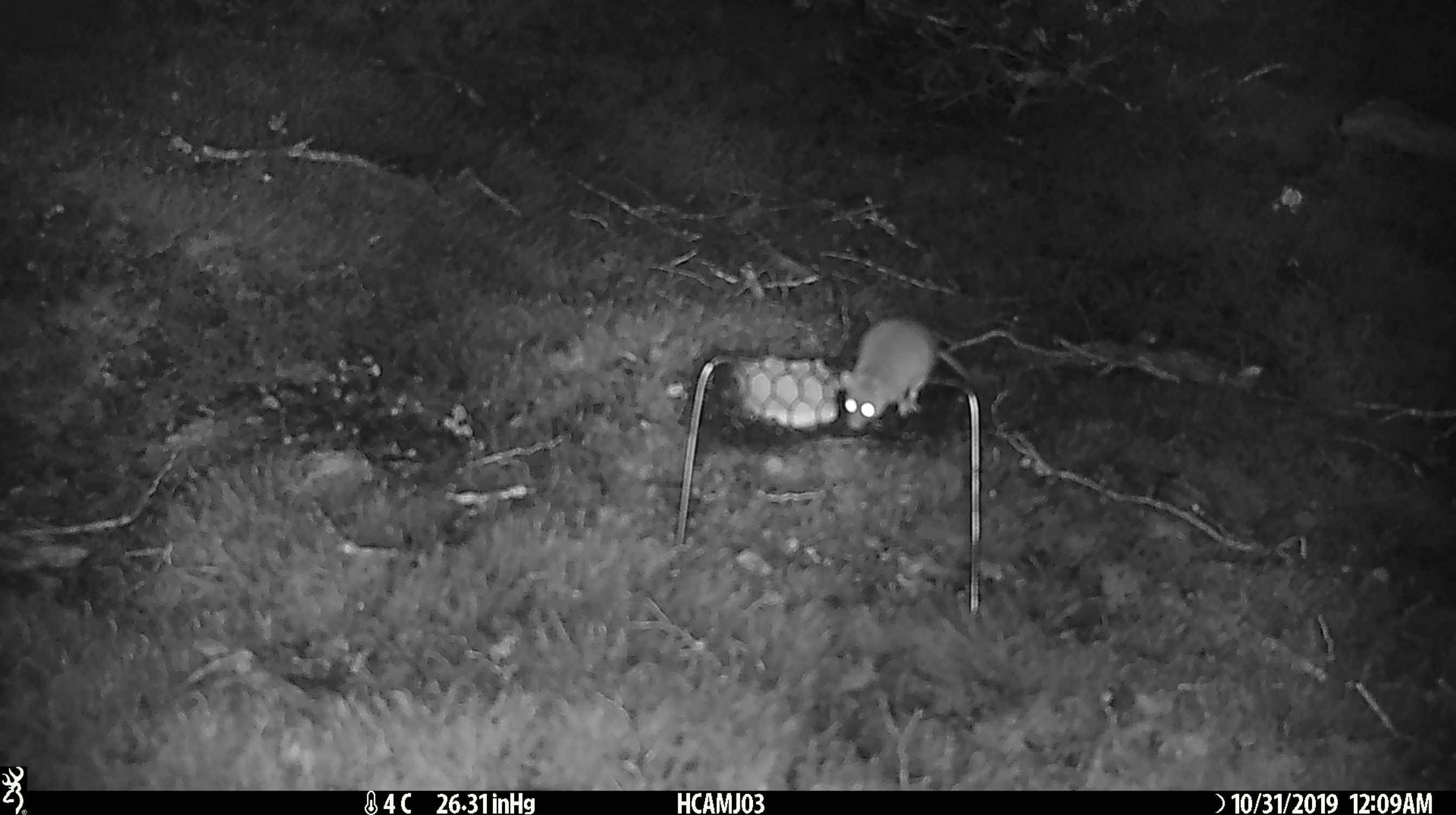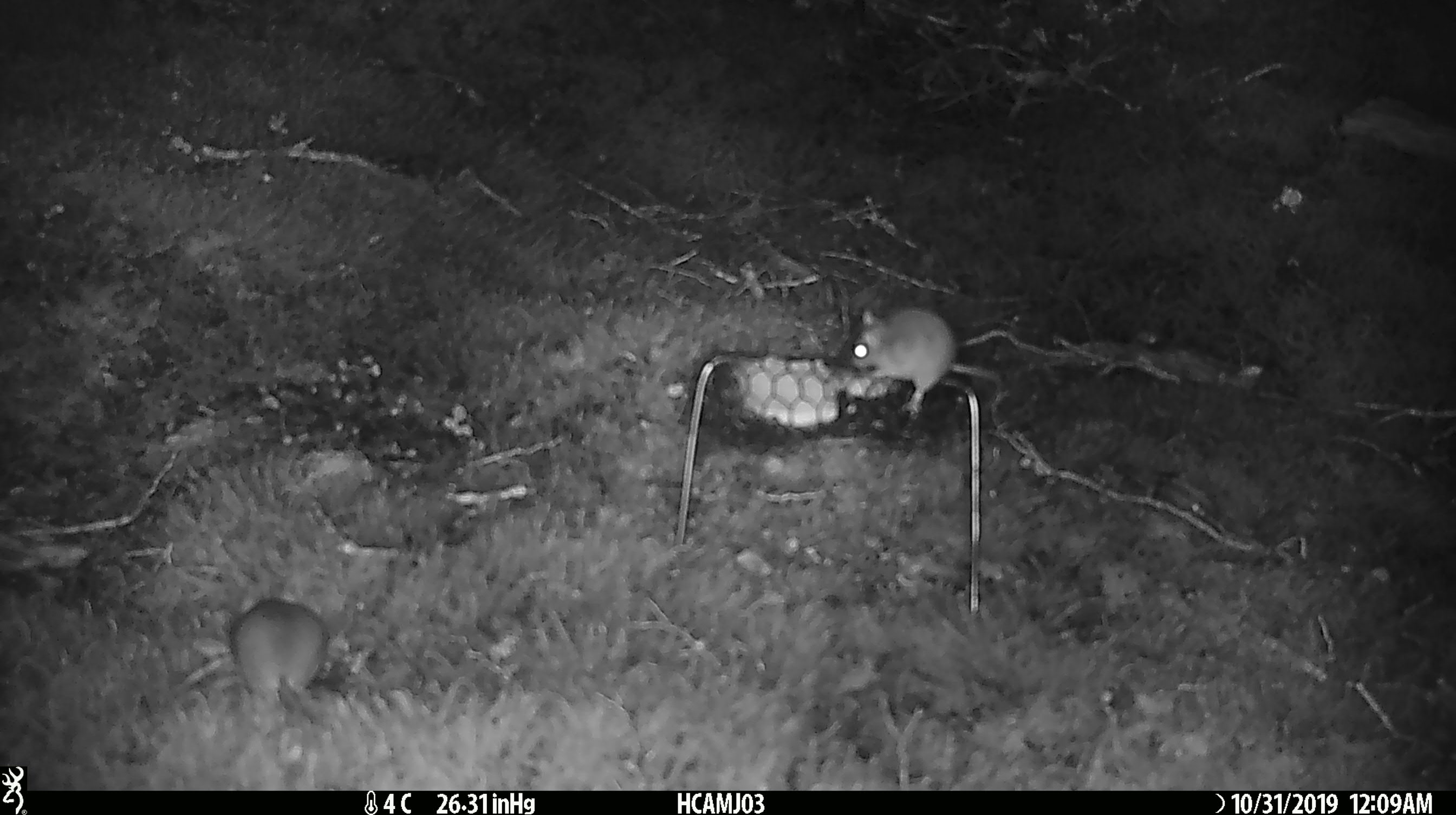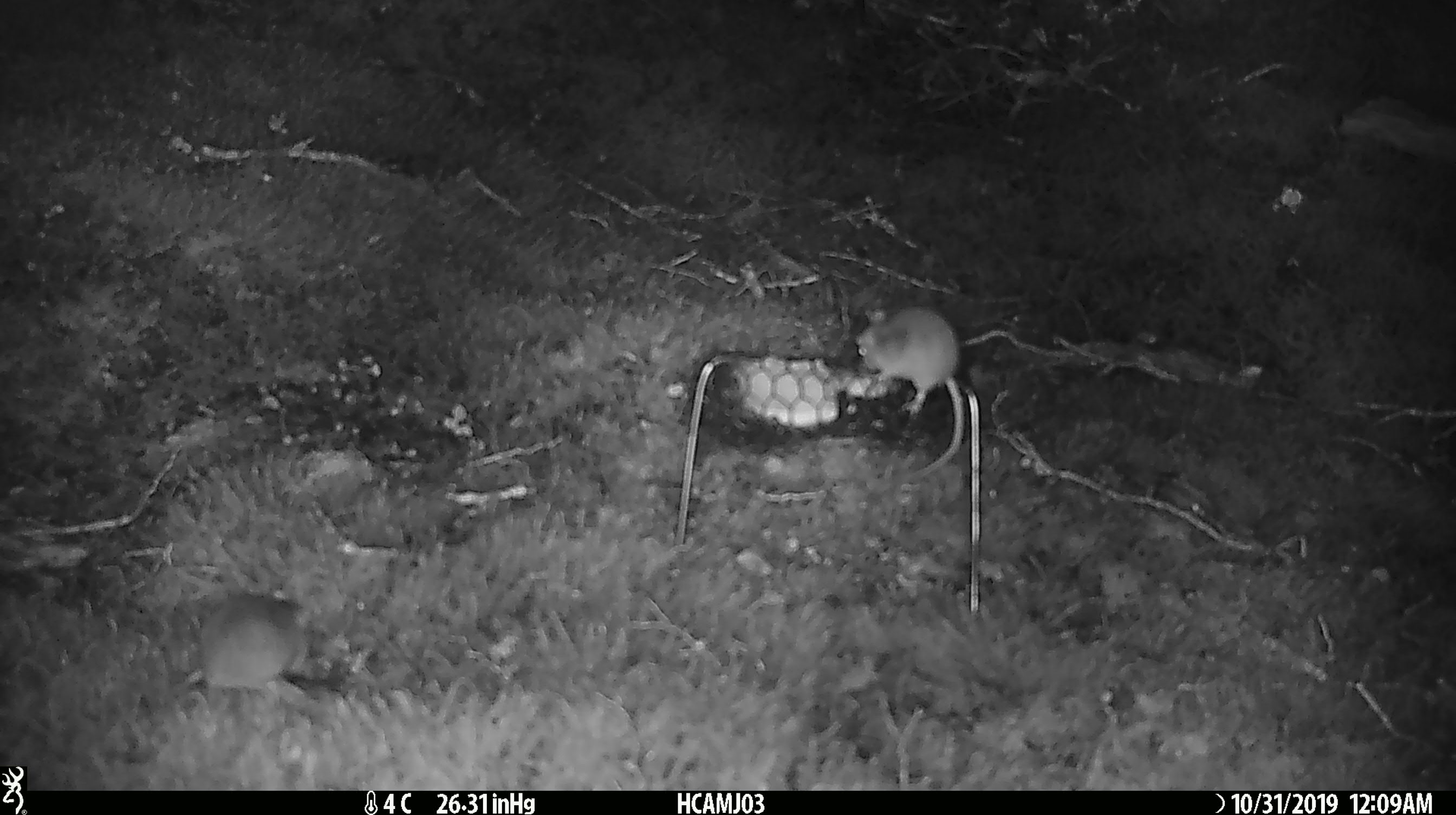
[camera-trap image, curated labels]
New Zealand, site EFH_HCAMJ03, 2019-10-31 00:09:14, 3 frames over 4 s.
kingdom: Animalia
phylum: Chordata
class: Mammalia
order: Rodentia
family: Muridae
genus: Mus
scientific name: Mus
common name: mouse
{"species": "mouse (Mus)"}